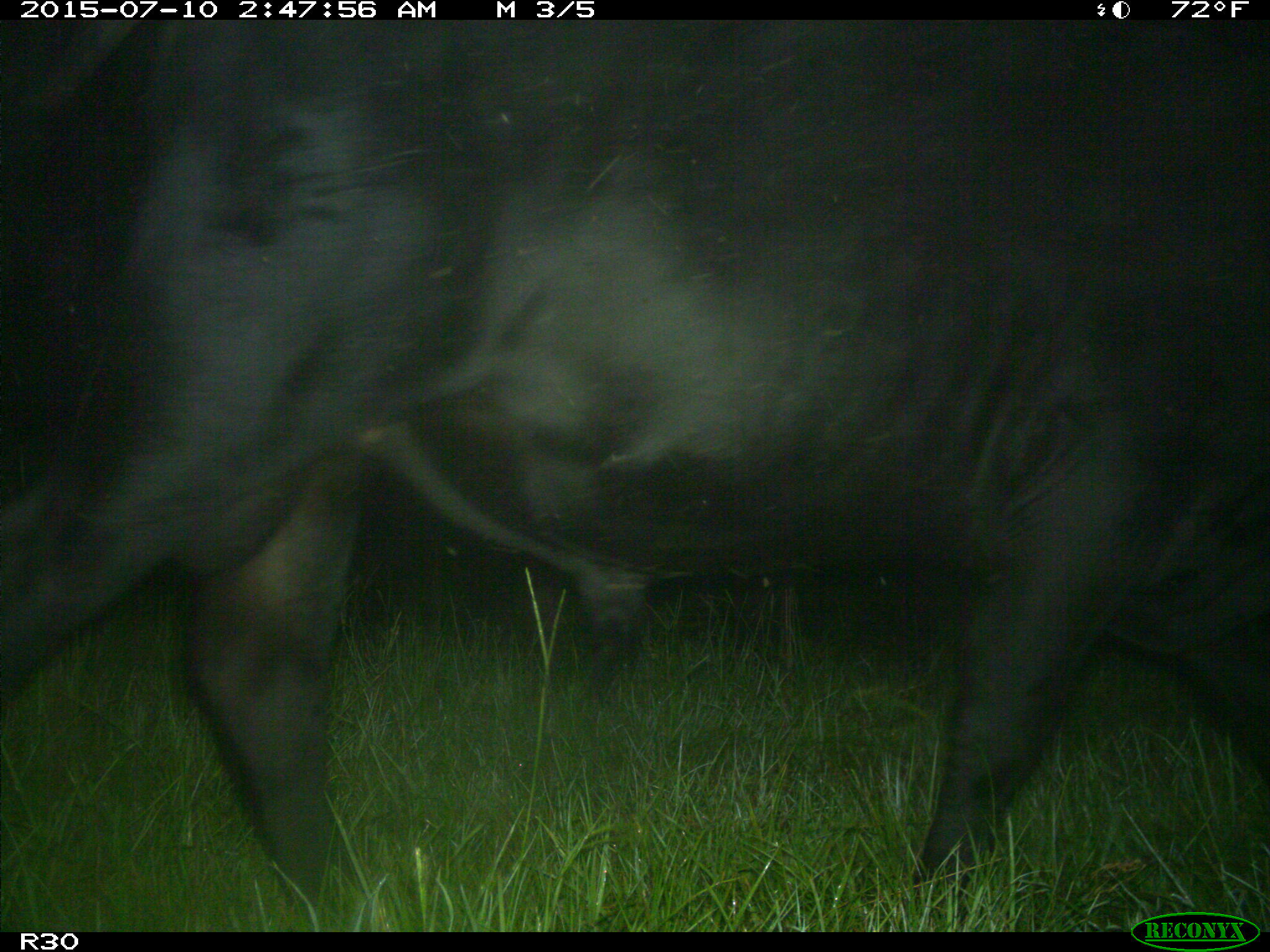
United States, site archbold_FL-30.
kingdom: Animalia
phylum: Chordata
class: Mammalia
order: Artiodactyla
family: Bovidae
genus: Bos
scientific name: Bos taurus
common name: domestic cow